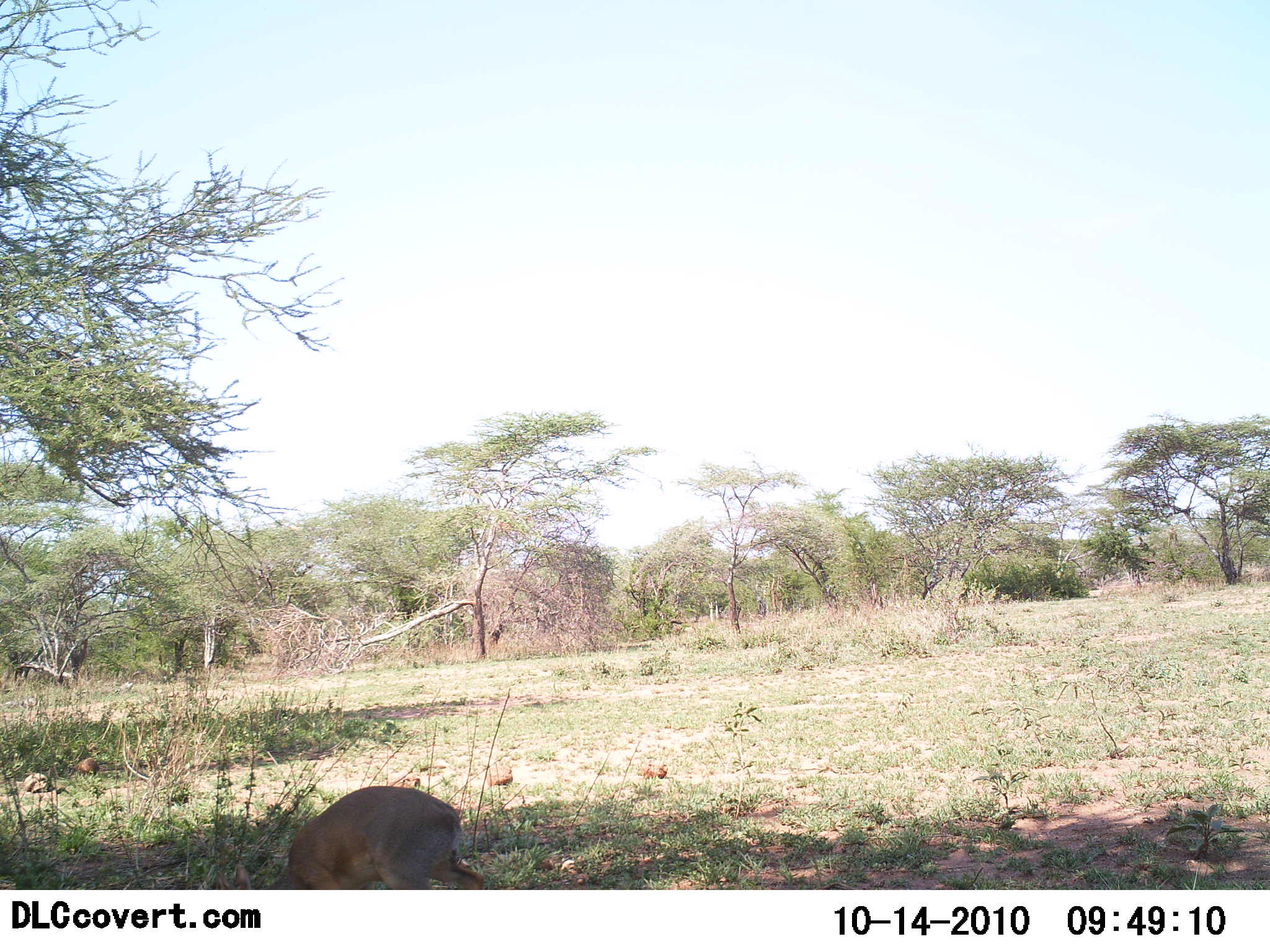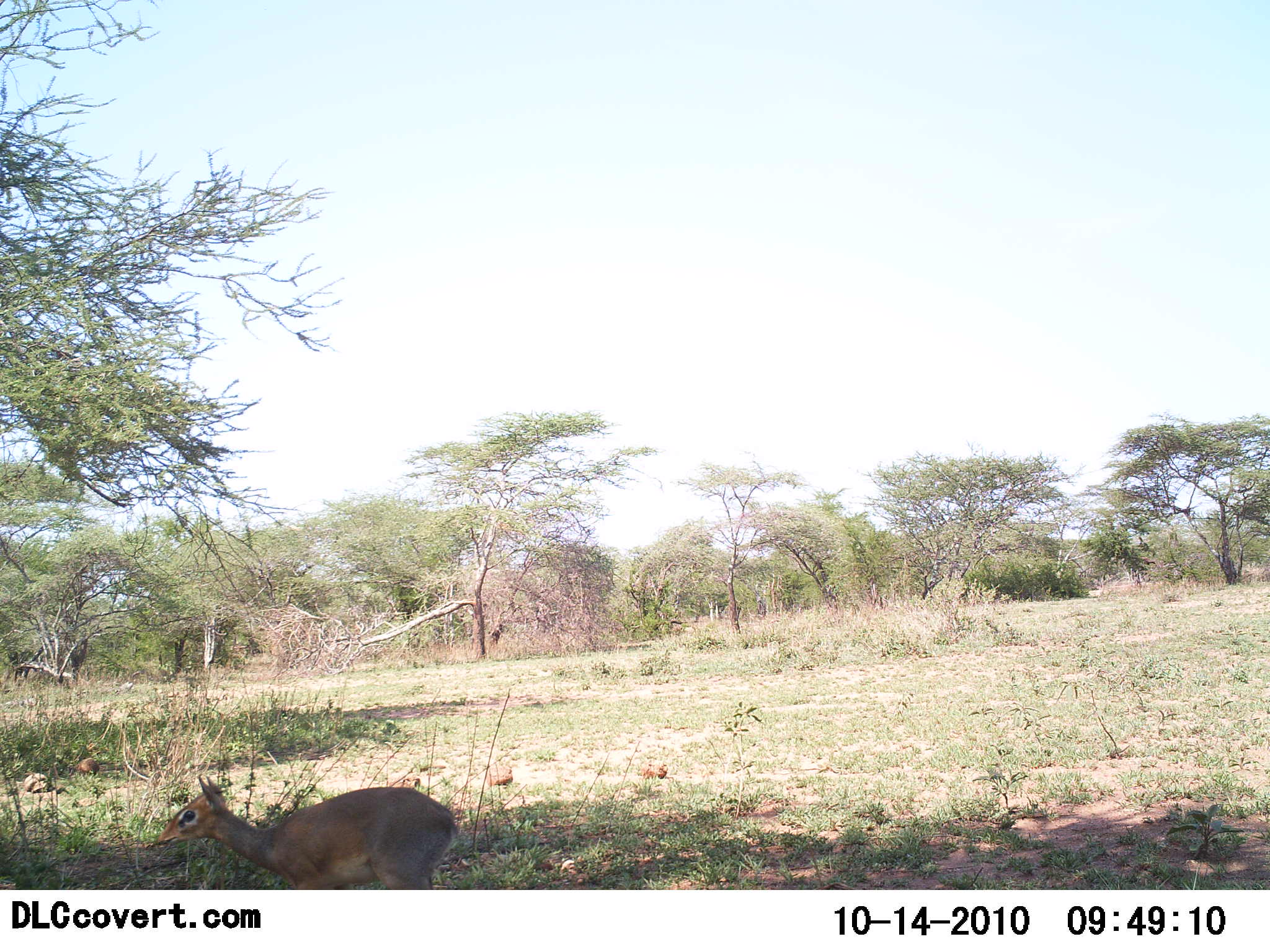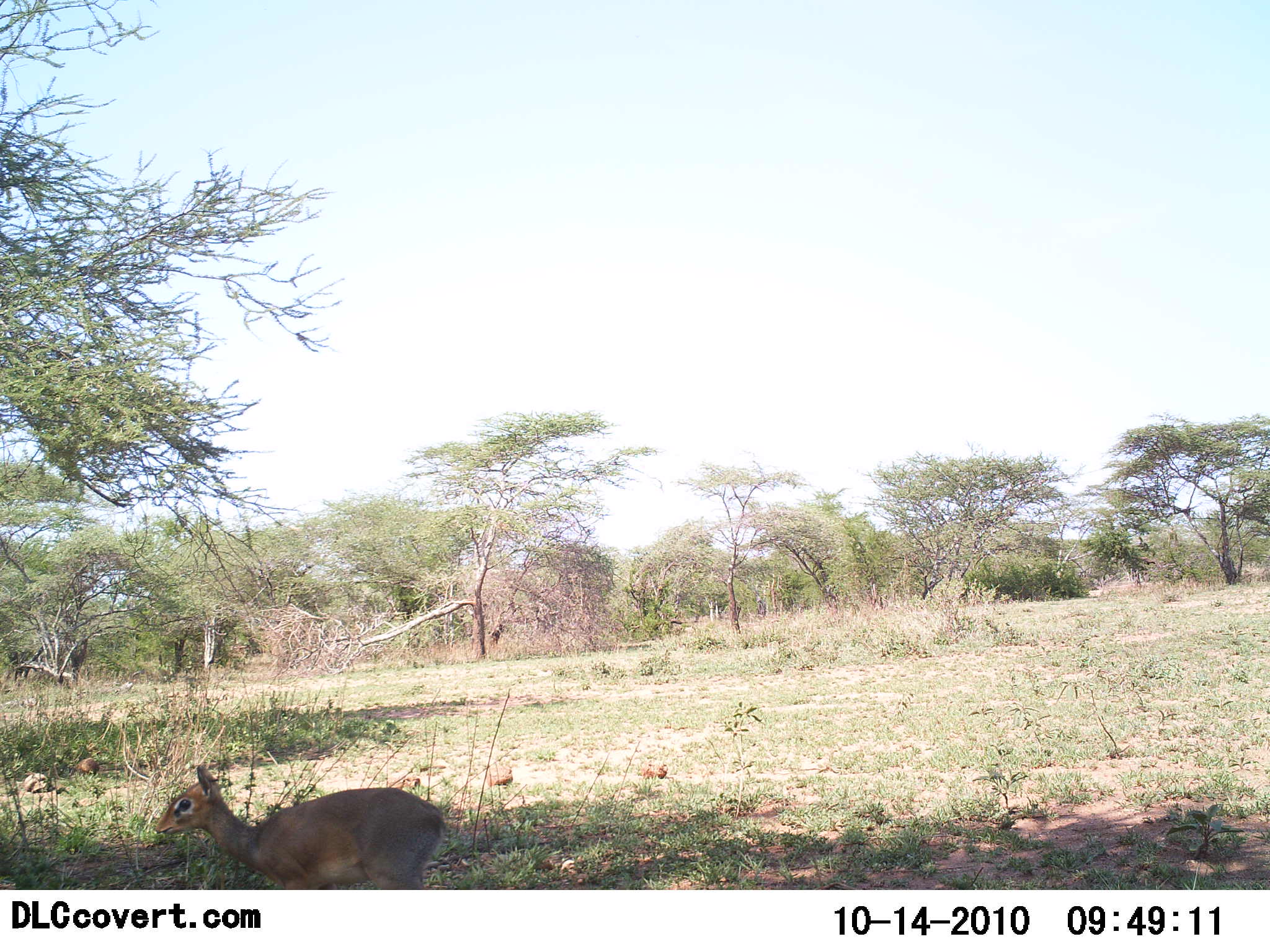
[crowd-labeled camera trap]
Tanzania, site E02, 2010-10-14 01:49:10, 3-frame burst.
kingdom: Animalia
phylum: Chordata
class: Mammalia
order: Artiodactyla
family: Bovidae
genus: Madoqua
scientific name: Madoqua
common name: dikdik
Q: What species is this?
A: Dikdik (Madoqua).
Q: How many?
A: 1.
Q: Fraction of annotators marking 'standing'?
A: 57%.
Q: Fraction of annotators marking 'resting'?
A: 0%.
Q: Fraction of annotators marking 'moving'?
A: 36%.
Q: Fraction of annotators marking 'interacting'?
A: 0%.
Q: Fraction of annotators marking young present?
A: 0%.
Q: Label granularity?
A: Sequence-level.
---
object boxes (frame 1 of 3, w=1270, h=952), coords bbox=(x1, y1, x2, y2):
animal: bbox=(209, 783, 489, 889)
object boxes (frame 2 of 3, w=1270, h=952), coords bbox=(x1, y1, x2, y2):
animal: bbox=(154, 775, 462, 889)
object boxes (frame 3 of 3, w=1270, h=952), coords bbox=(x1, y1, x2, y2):
animal: bbox=(154, 765, 446, 890)